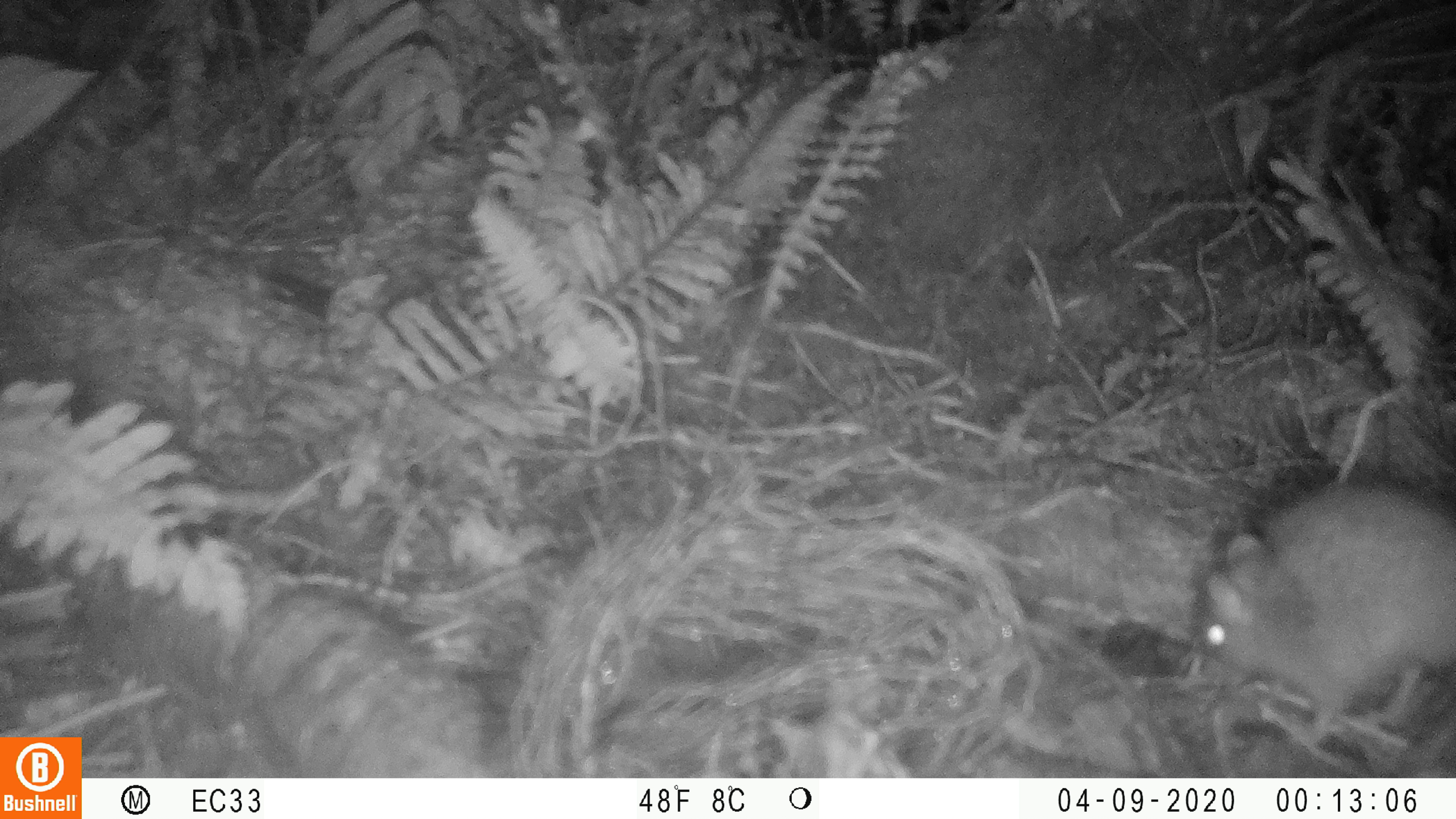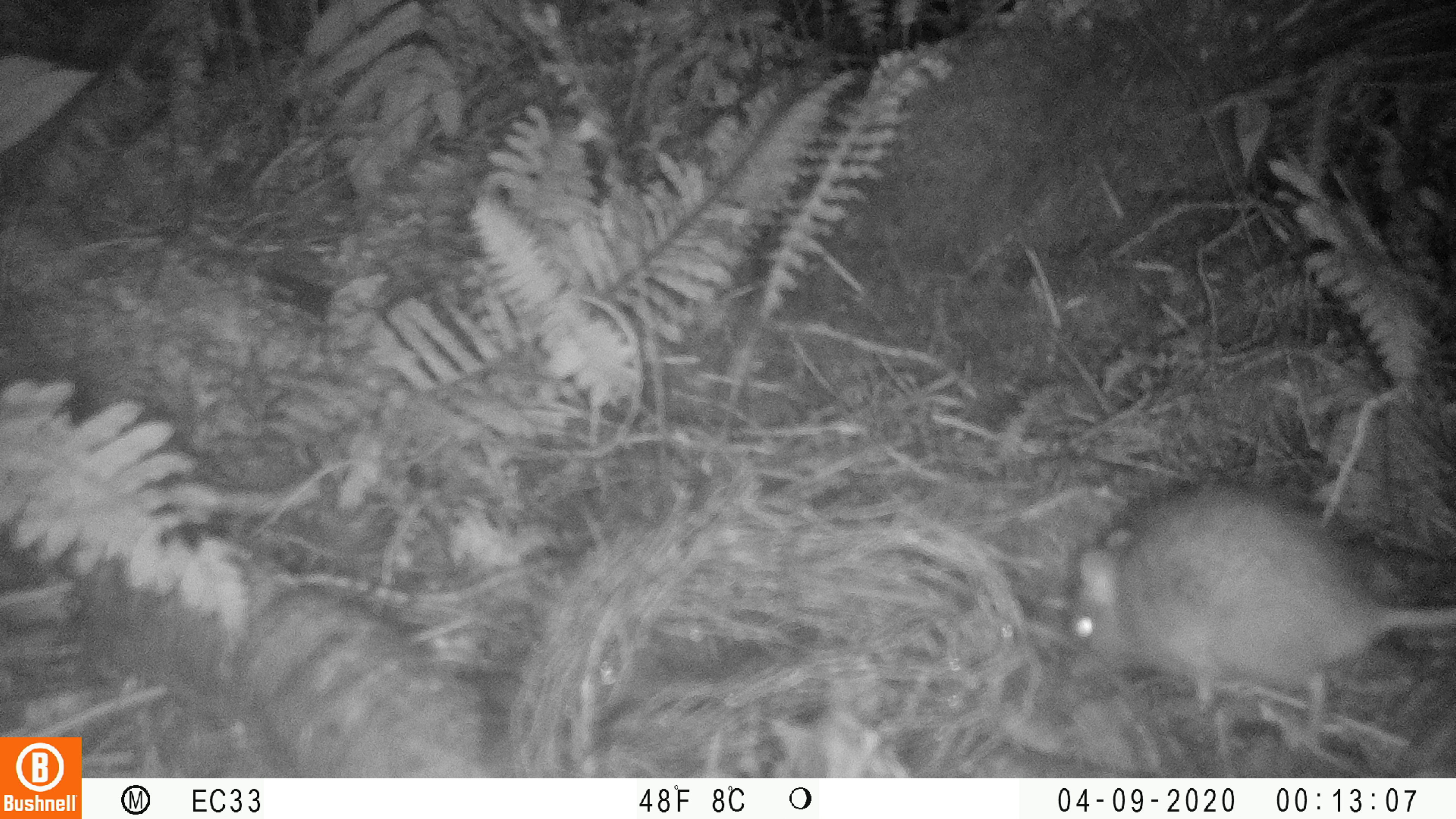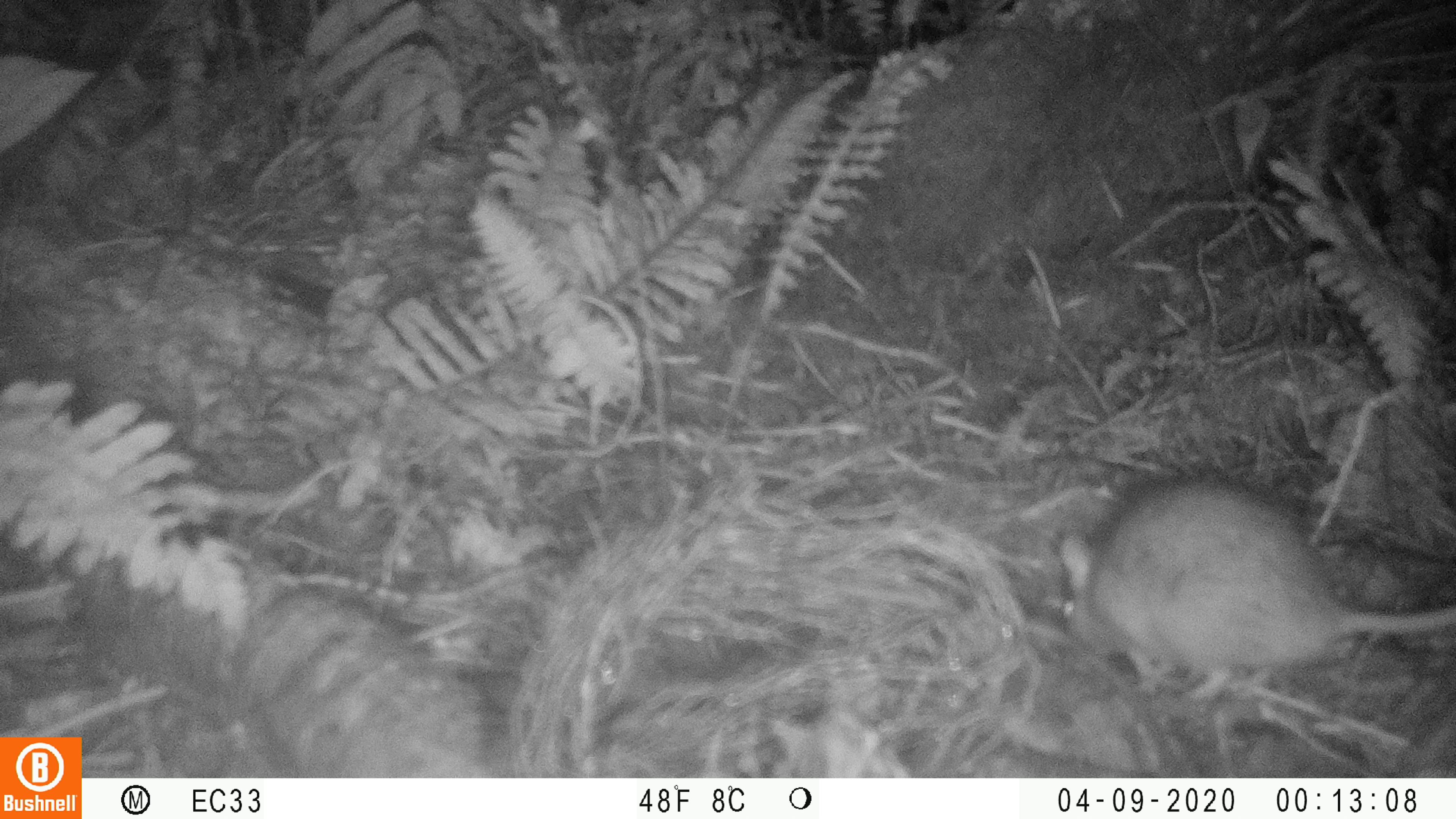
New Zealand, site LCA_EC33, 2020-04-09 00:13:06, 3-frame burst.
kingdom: Animalia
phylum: Chordata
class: Mammalia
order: Rodentia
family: Muridae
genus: Rattus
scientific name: Rattus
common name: rat